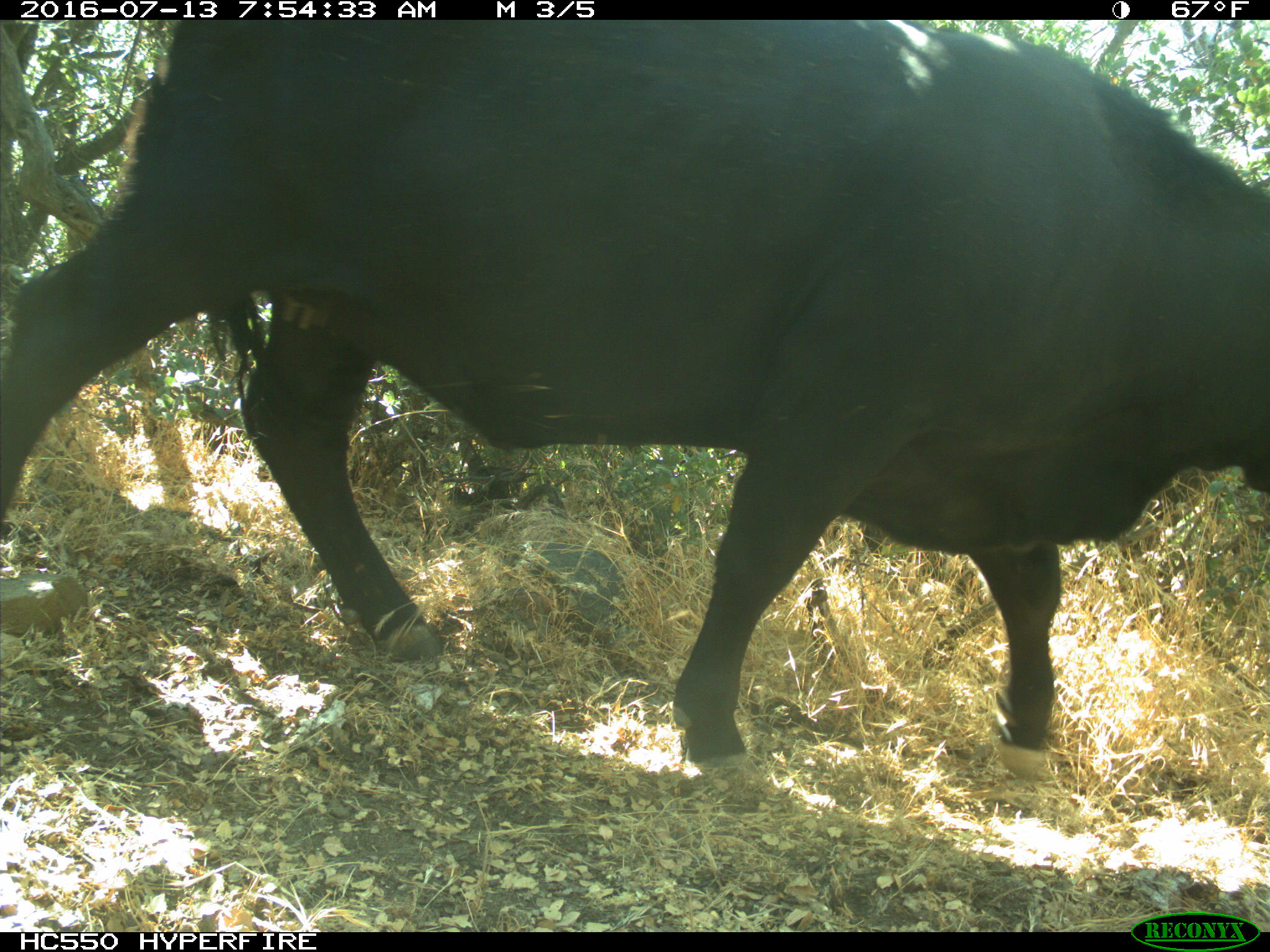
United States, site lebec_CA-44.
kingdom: Animalia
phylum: Chordata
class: Mammalia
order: Artiodactyla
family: Bovidae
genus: Bos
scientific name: Bos taurus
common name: domestic cow